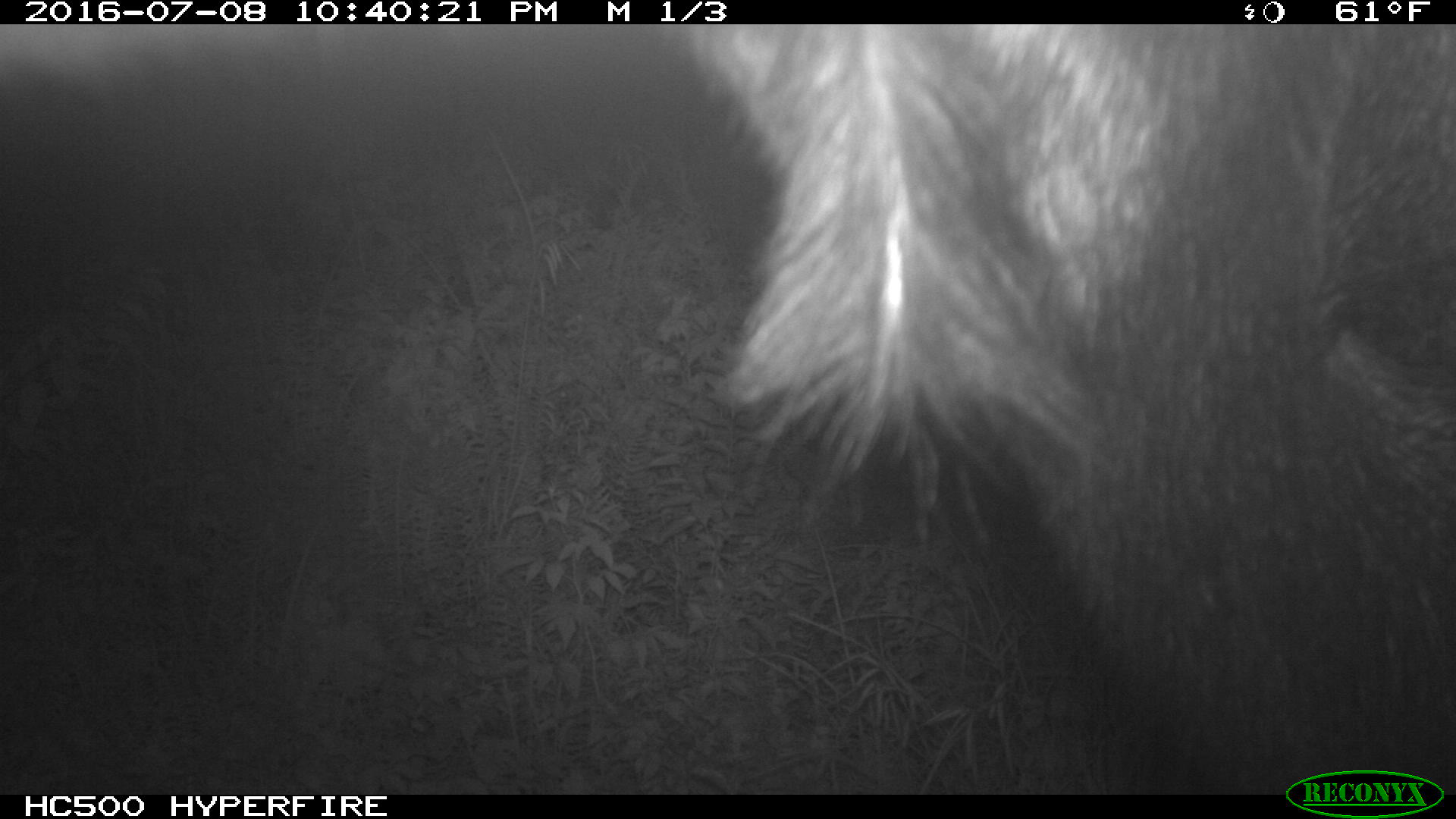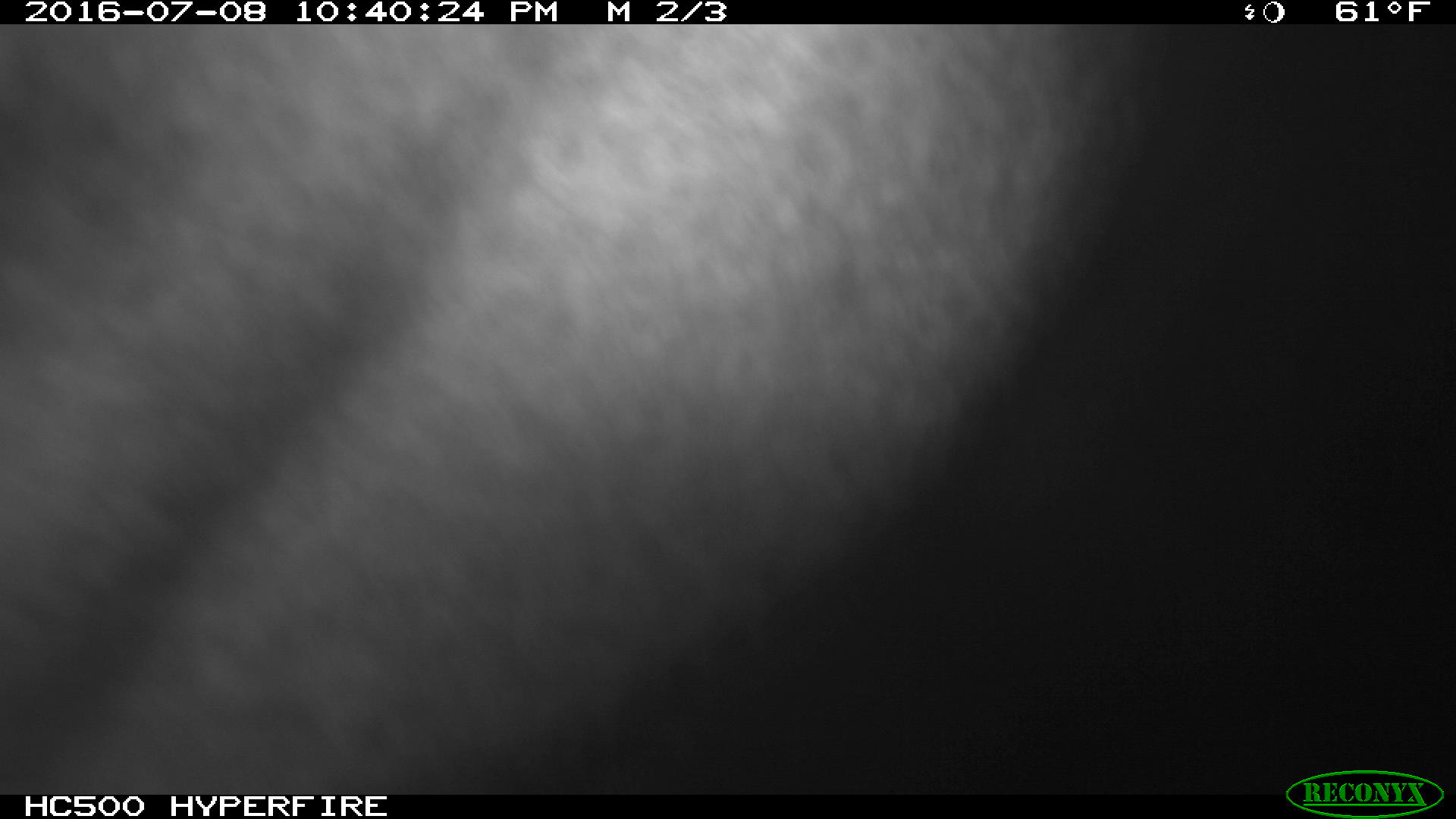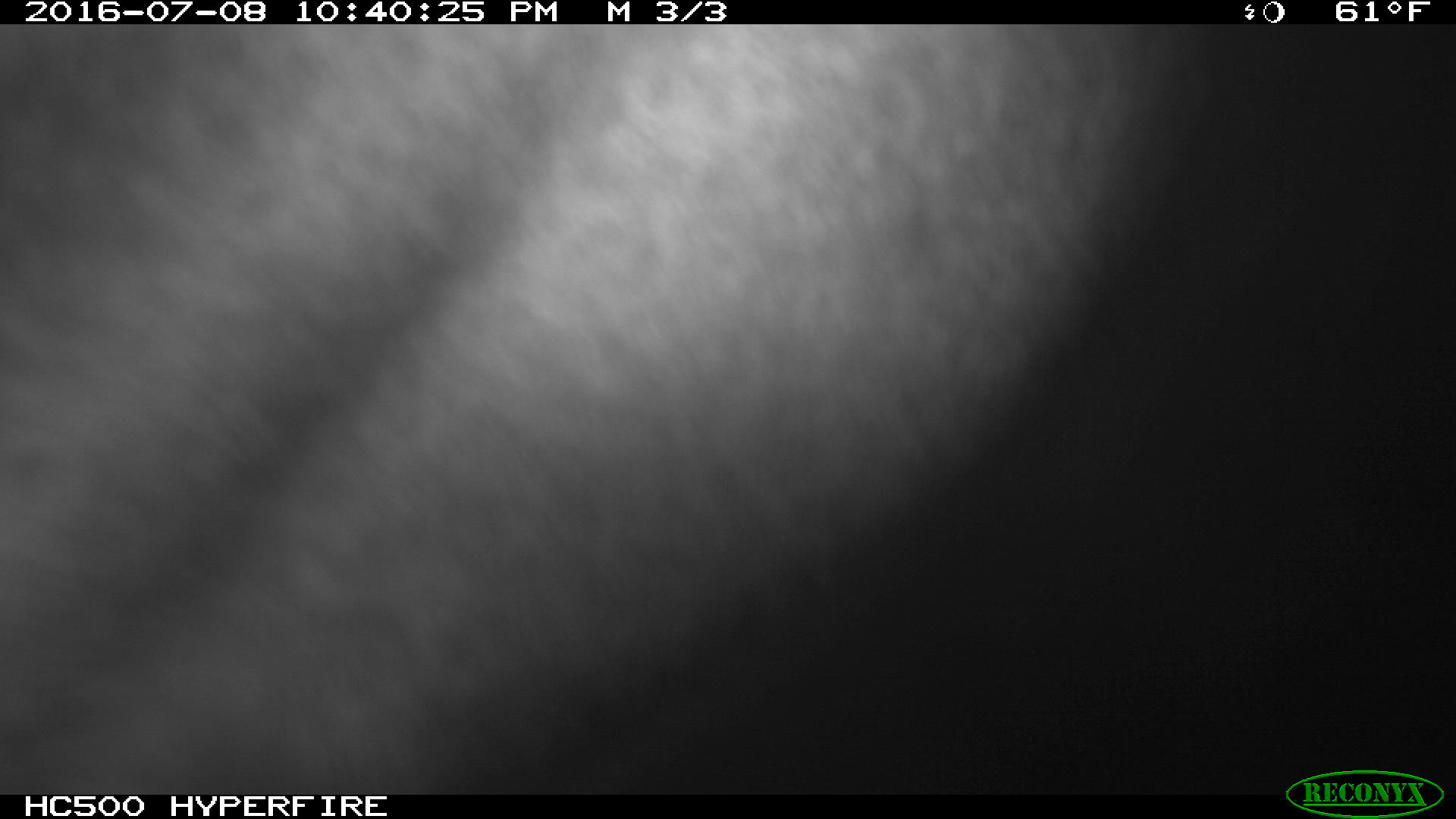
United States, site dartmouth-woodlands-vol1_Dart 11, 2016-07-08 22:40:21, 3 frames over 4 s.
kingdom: Animalia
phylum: Chordata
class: Mammalia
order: Artiodactyla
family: Cervidae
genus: Alces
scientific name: Alces alces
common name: moose